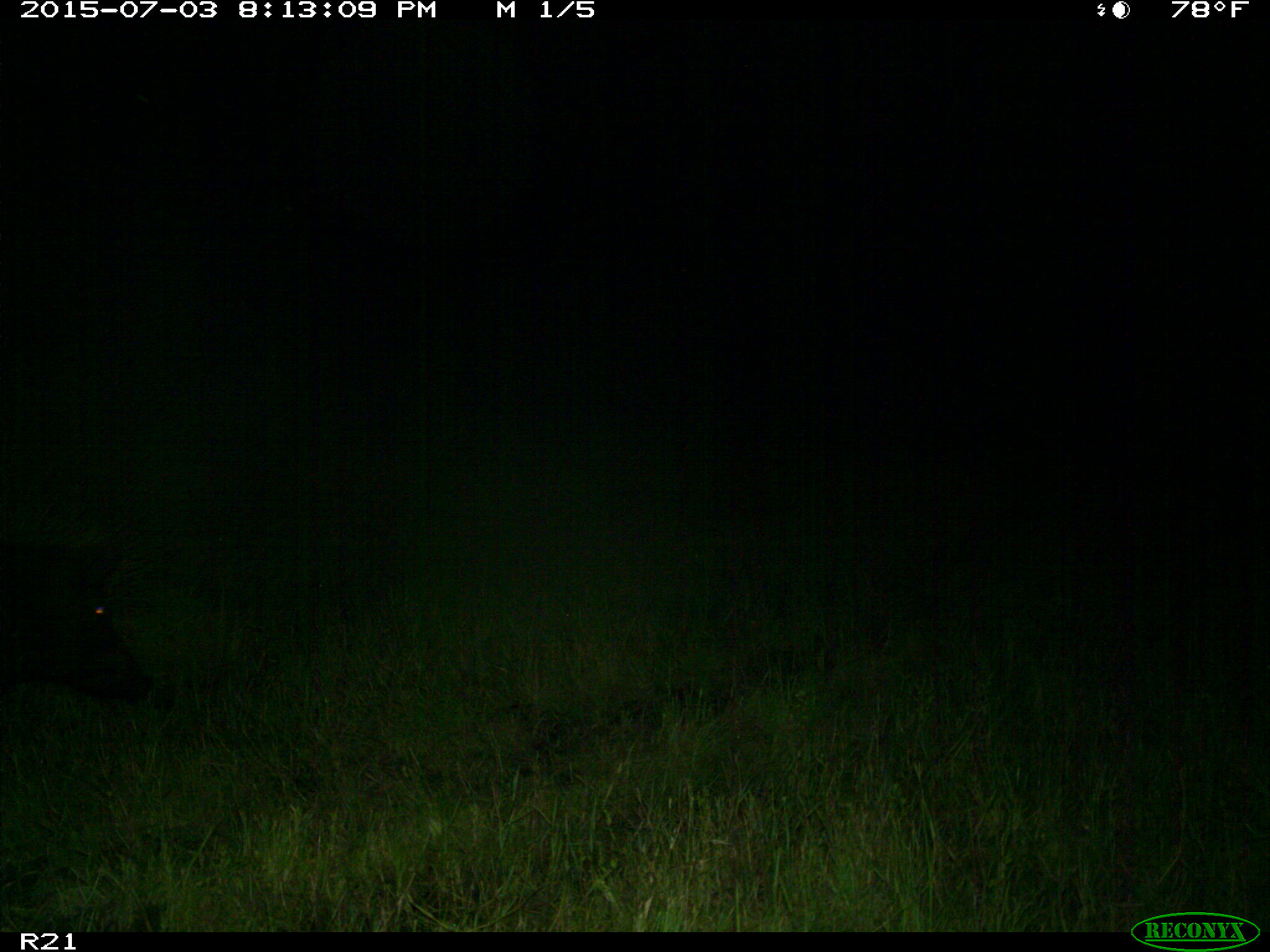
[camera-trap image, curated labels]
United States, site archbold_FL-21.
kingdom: Animalia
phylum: Chordata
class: Mammalia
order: Artiodactyla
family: Suidae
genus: Sus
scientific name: Sus scrofa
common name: wild boar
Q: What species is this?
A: Sus scrofa (wild boar).